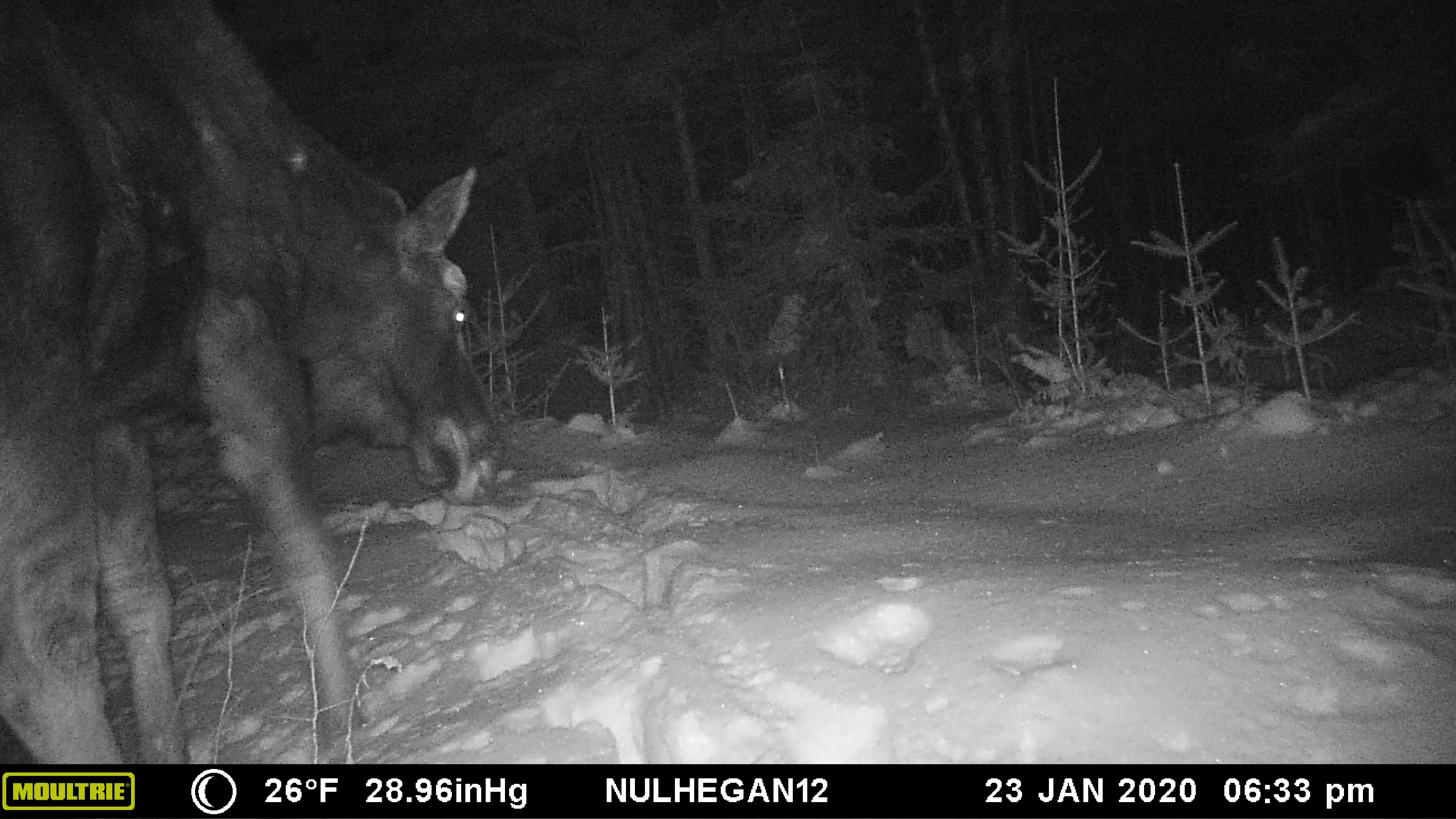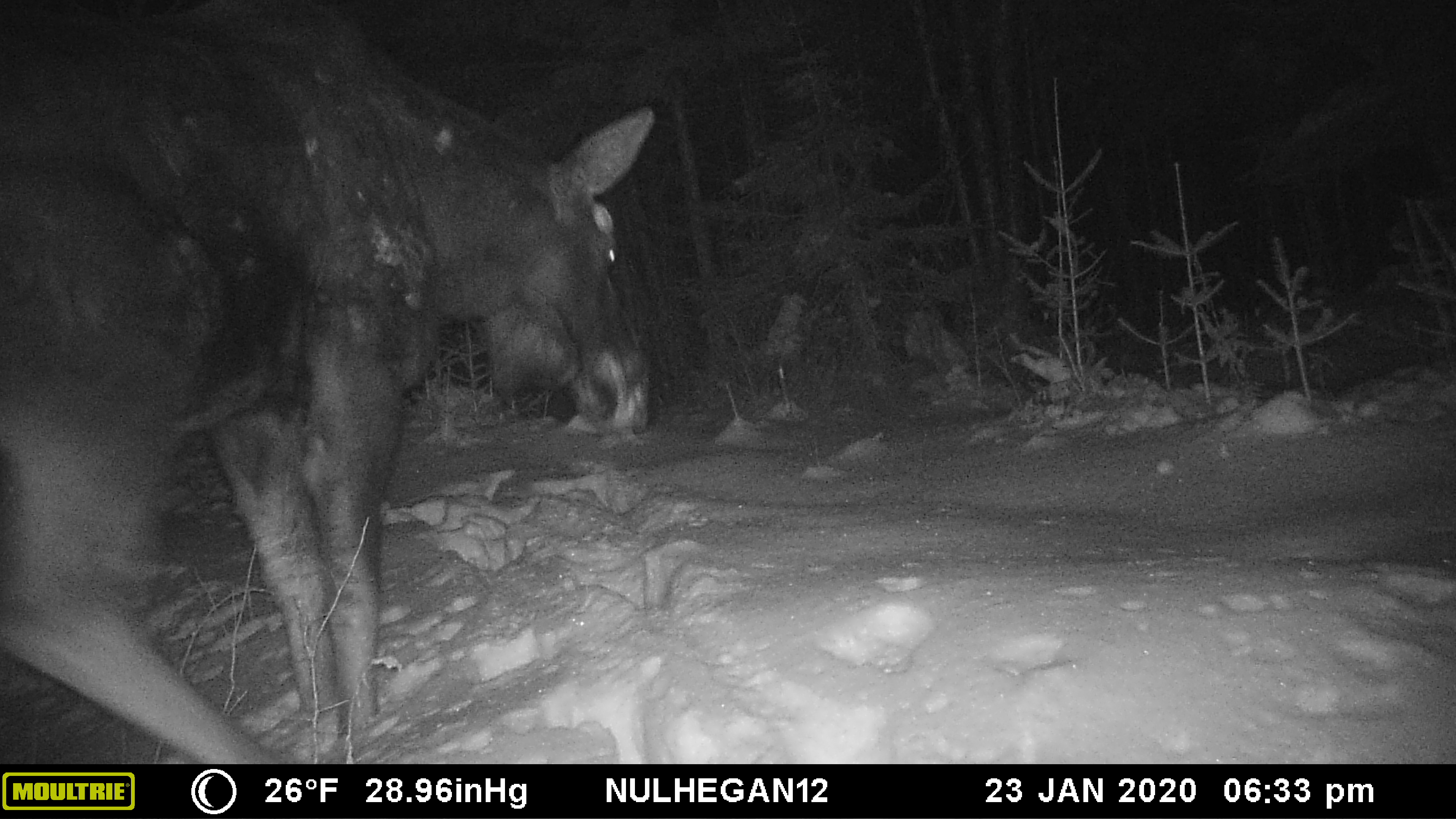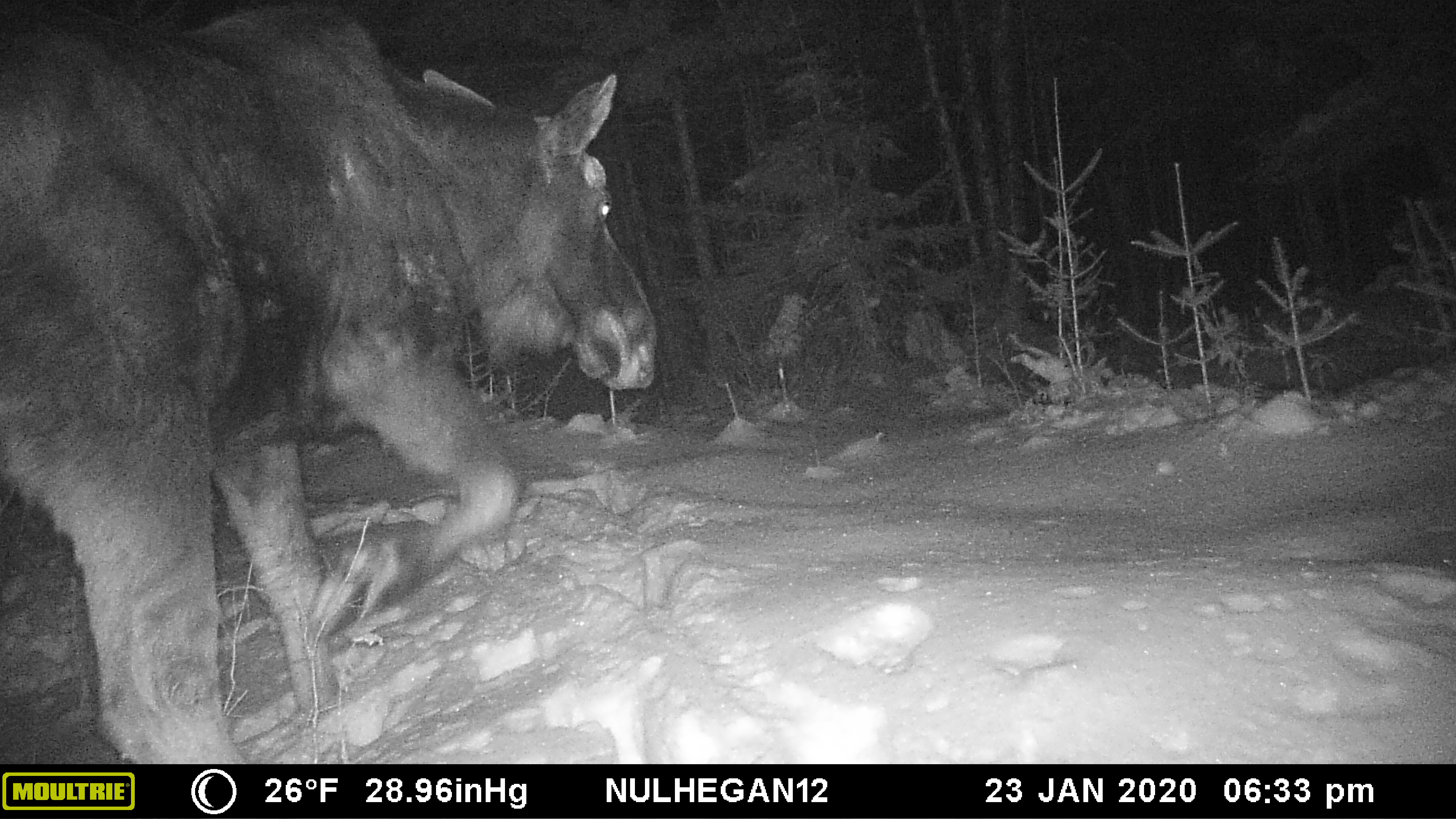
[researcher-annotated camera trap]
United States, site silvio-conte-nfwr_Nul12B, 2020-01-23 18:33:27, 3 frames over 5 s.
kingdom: Animalia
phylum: Chordata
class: Mammalia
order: Artiodactyla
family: Cervidae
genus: Alces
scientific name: Alces alces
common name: moose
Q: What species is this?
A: Moose (Alces alces).